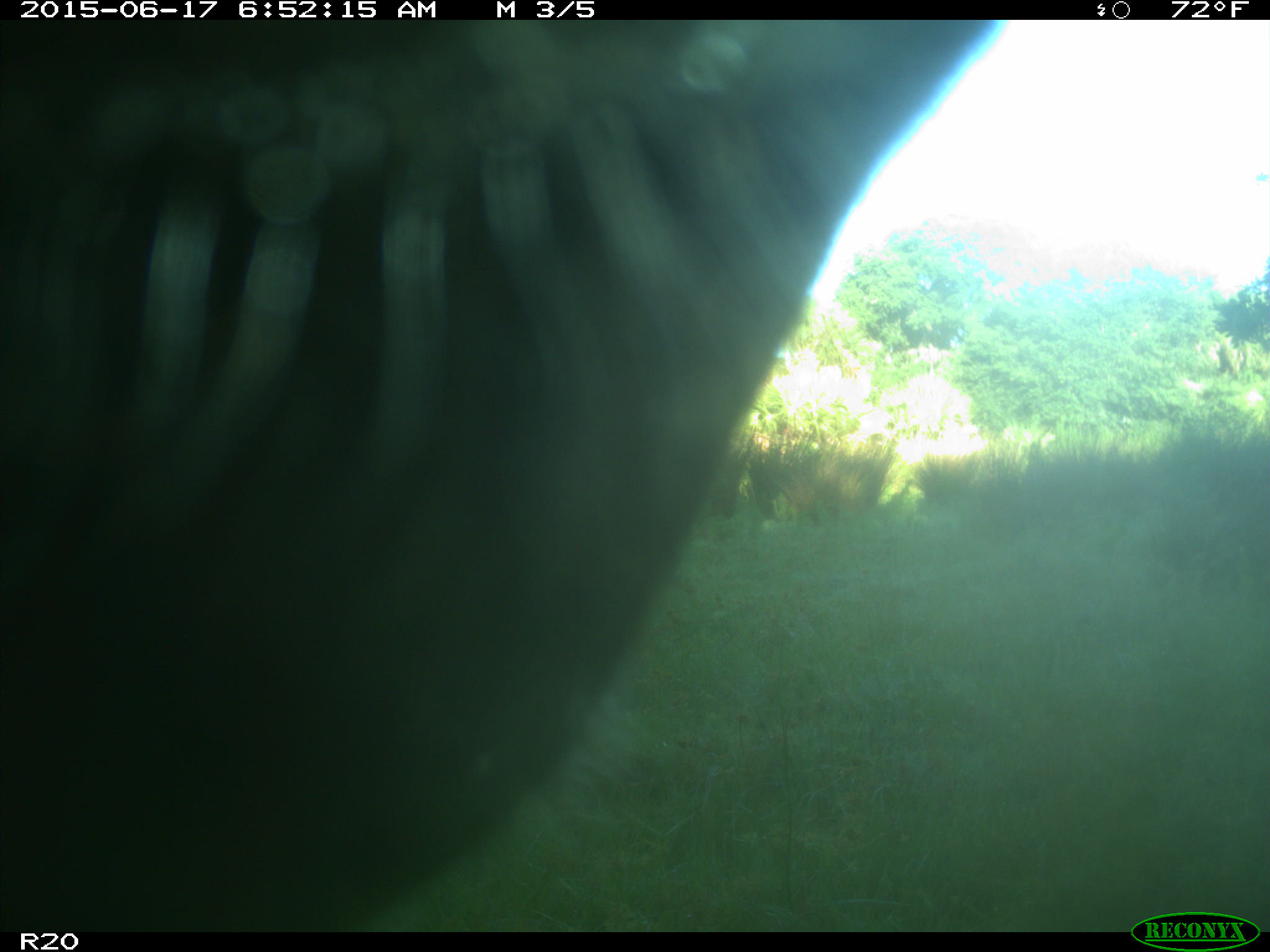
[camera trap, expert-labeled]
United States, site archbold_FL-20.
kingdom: Animalia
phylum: Chordata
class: Mammalia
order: Artiodactyla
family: Bovidae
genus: Bos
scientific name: Bos taurus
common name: domestic cow